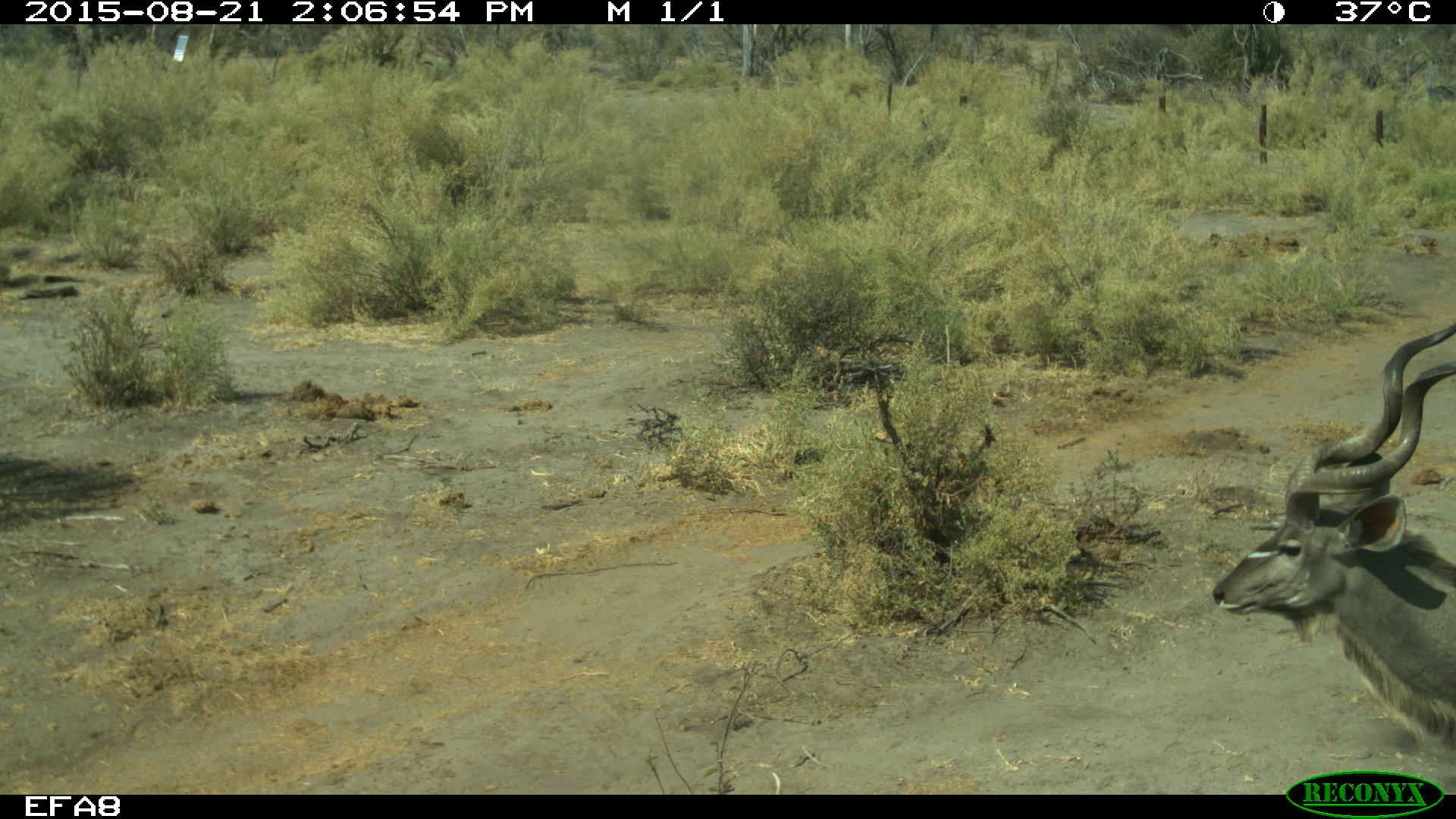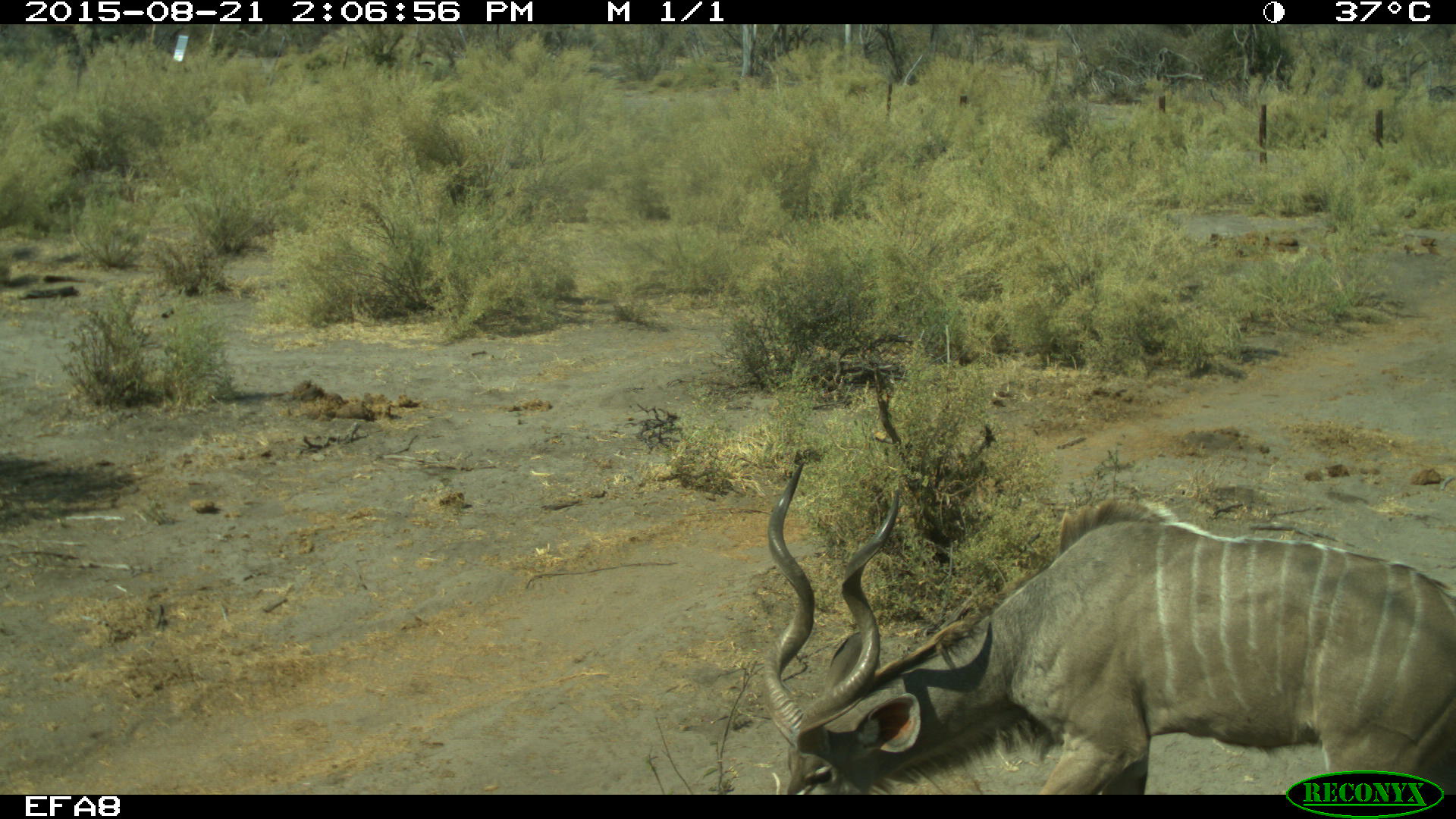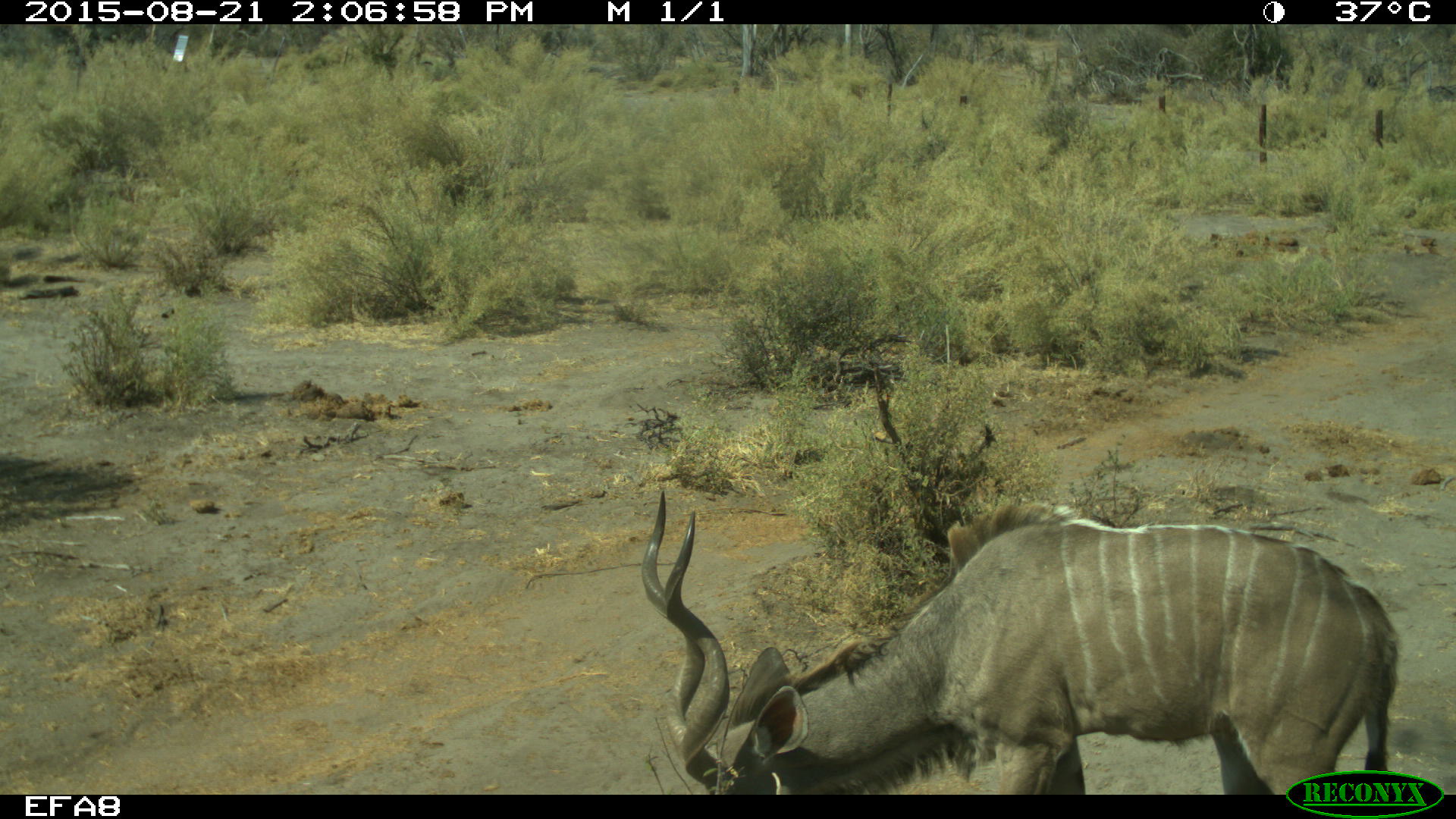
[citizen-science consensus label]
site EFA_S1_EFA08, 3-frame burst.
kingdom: Animalia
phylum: Chordata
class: Mammalia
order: Artiodactyla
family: Bovidae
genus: Tragelaphus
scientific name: Tragelaphus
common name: kudu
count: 1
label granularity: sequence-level